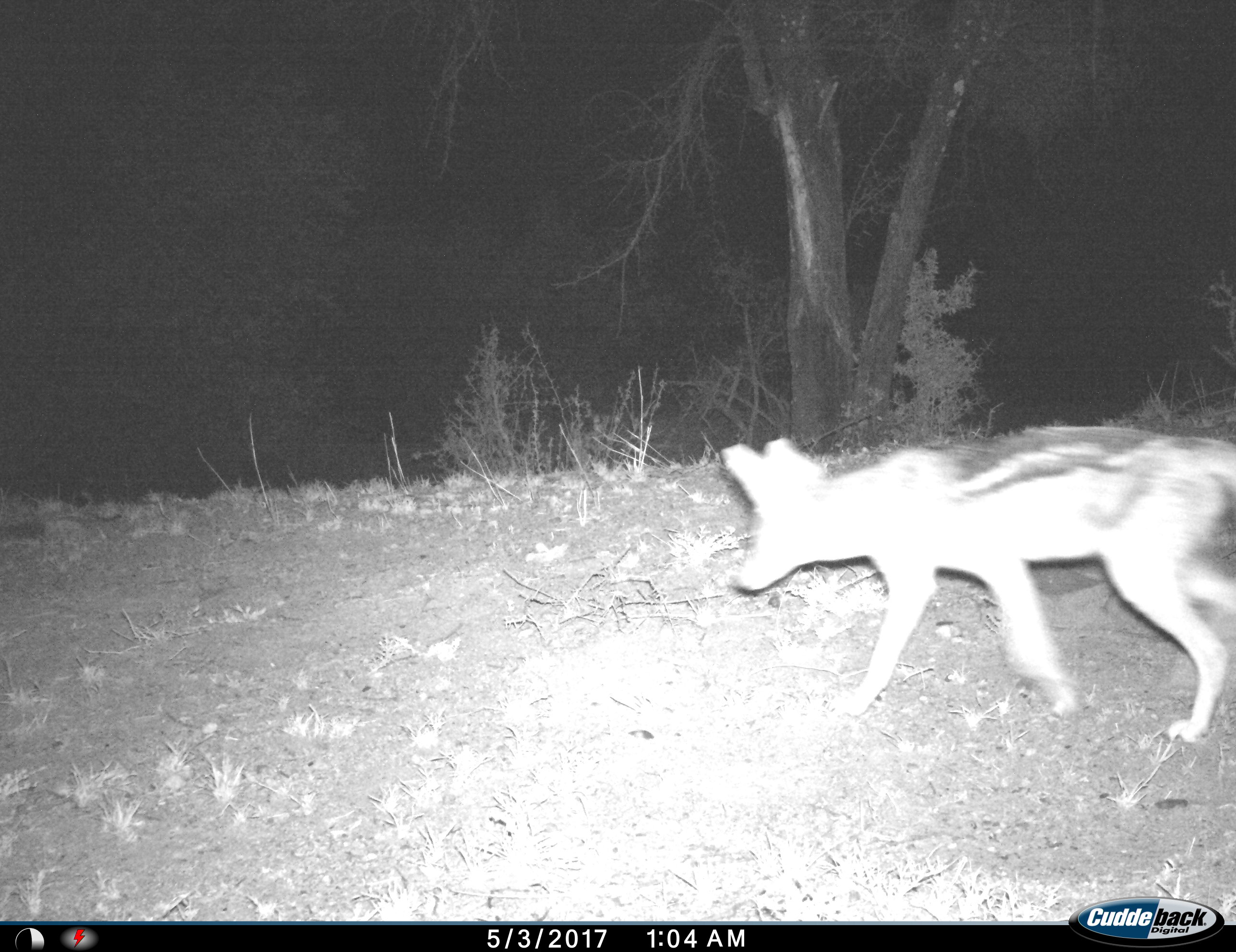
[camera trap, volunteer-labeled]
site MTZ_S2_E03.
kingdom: Animalia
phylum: Chordata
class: Mammalia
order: Carnivora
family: Canidae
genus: Lupulella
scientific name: Lupulella mesomelas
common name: black-backed jackal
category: jackalblackbacked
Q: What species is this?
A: Jackalblackbacked (black-backed jackal) (Lupulella mesomelas).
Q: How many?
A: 1.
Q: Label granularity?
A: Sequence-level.